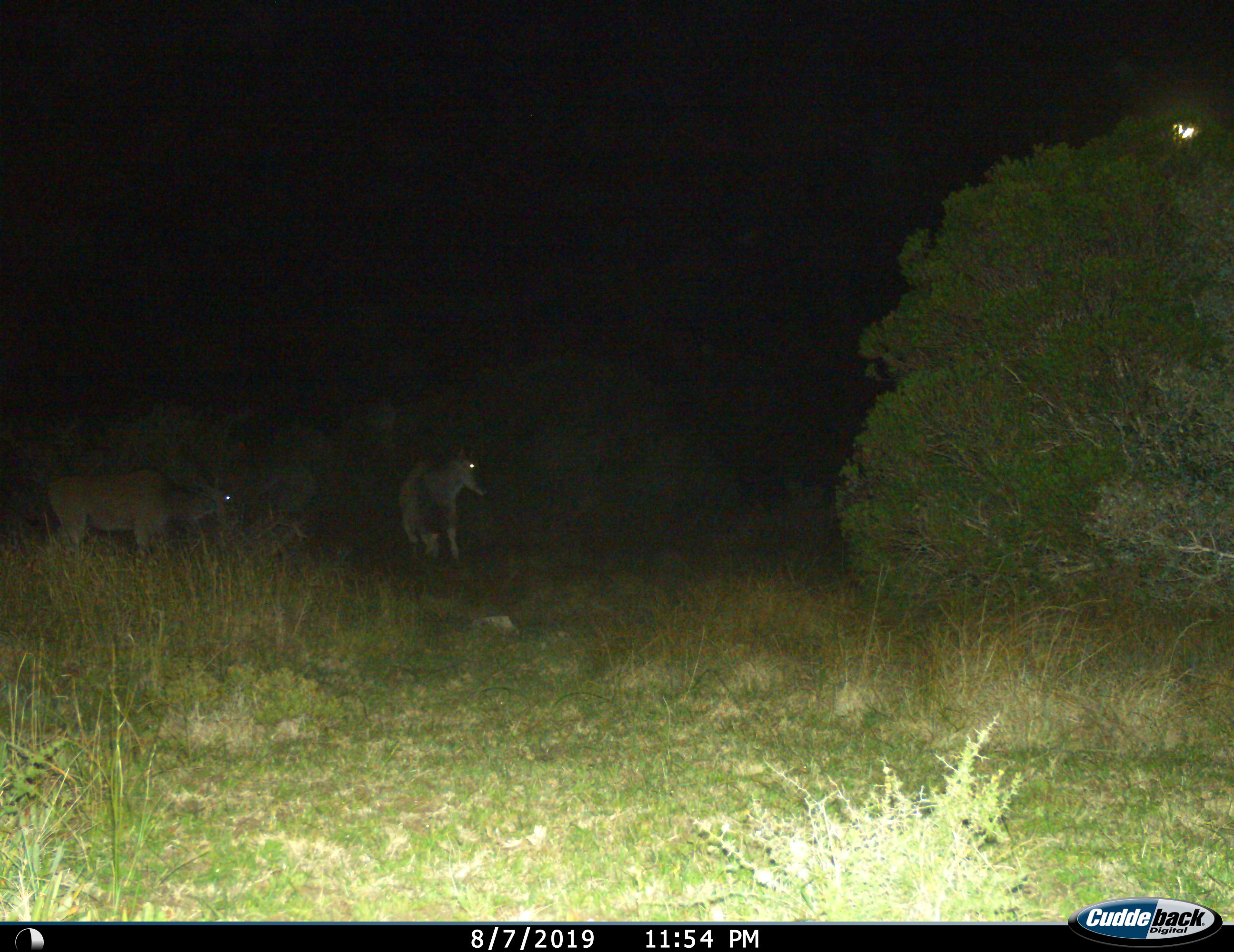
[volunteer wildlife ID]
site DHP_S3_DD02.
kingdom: Animalia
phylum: Chordata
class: Mammalia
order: Artiodactyla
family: Bovidae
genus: Tragelaphus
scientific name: Tragelaphus oryx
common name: eland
Eland (Tragelaphus oryx), count 2. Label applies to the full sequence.